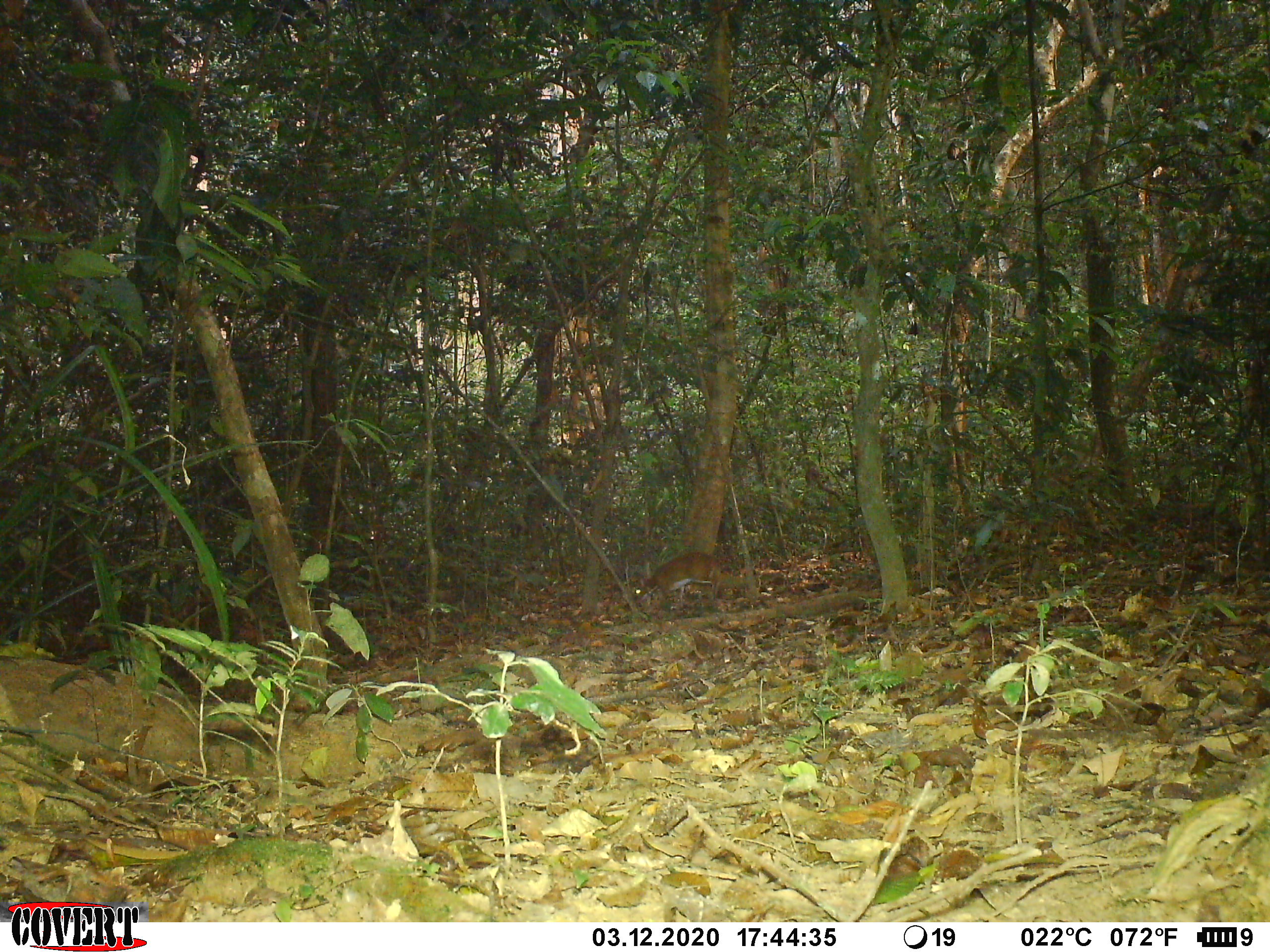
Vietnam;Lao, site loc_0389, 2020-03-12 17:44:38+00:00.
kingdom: Animalia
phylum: Chordata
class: Mammalia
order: Artiodactyla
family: Tragulidae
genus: Moschiola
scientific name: Moschiola meminna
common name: chevrotain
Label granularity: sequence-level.